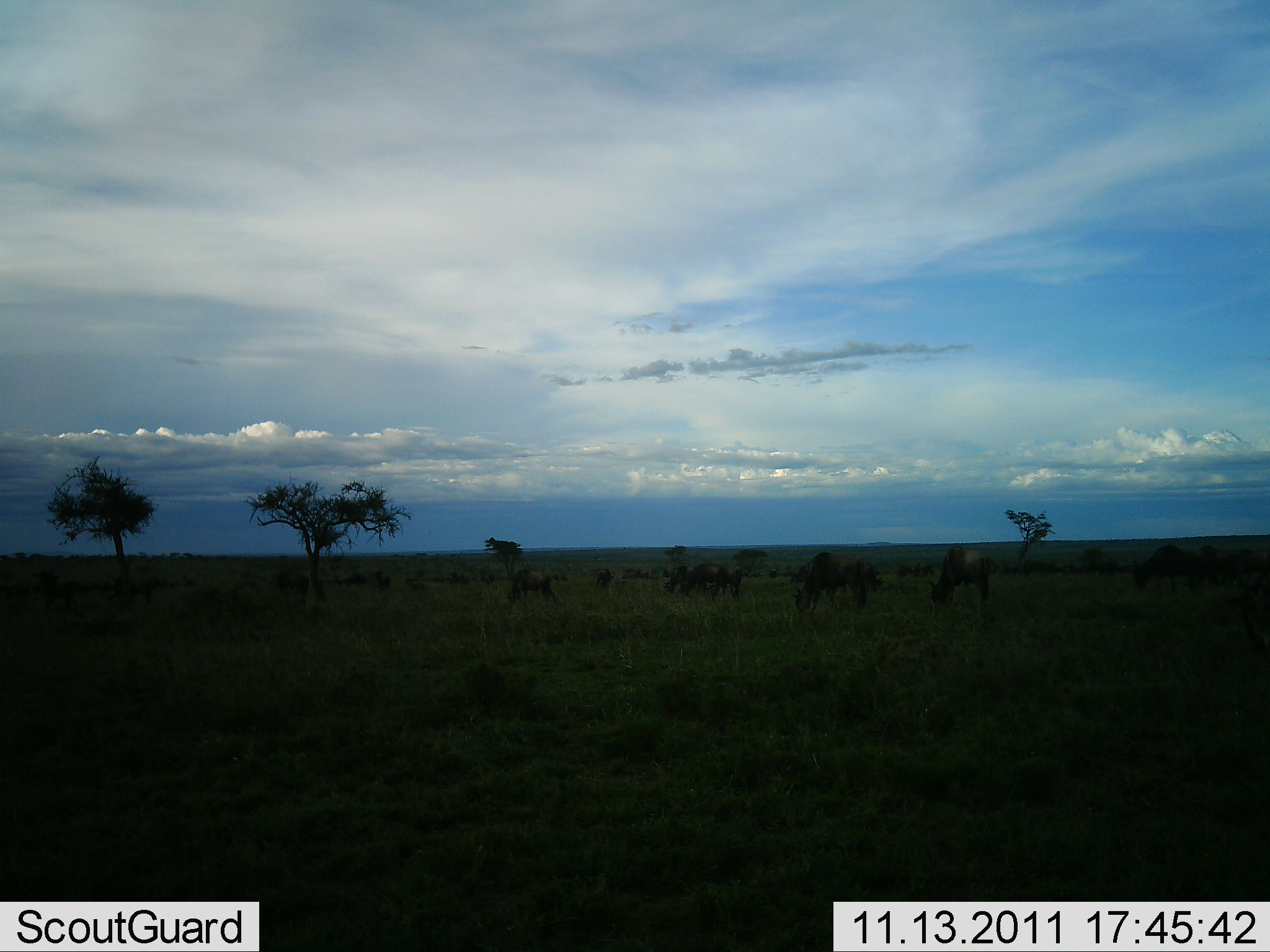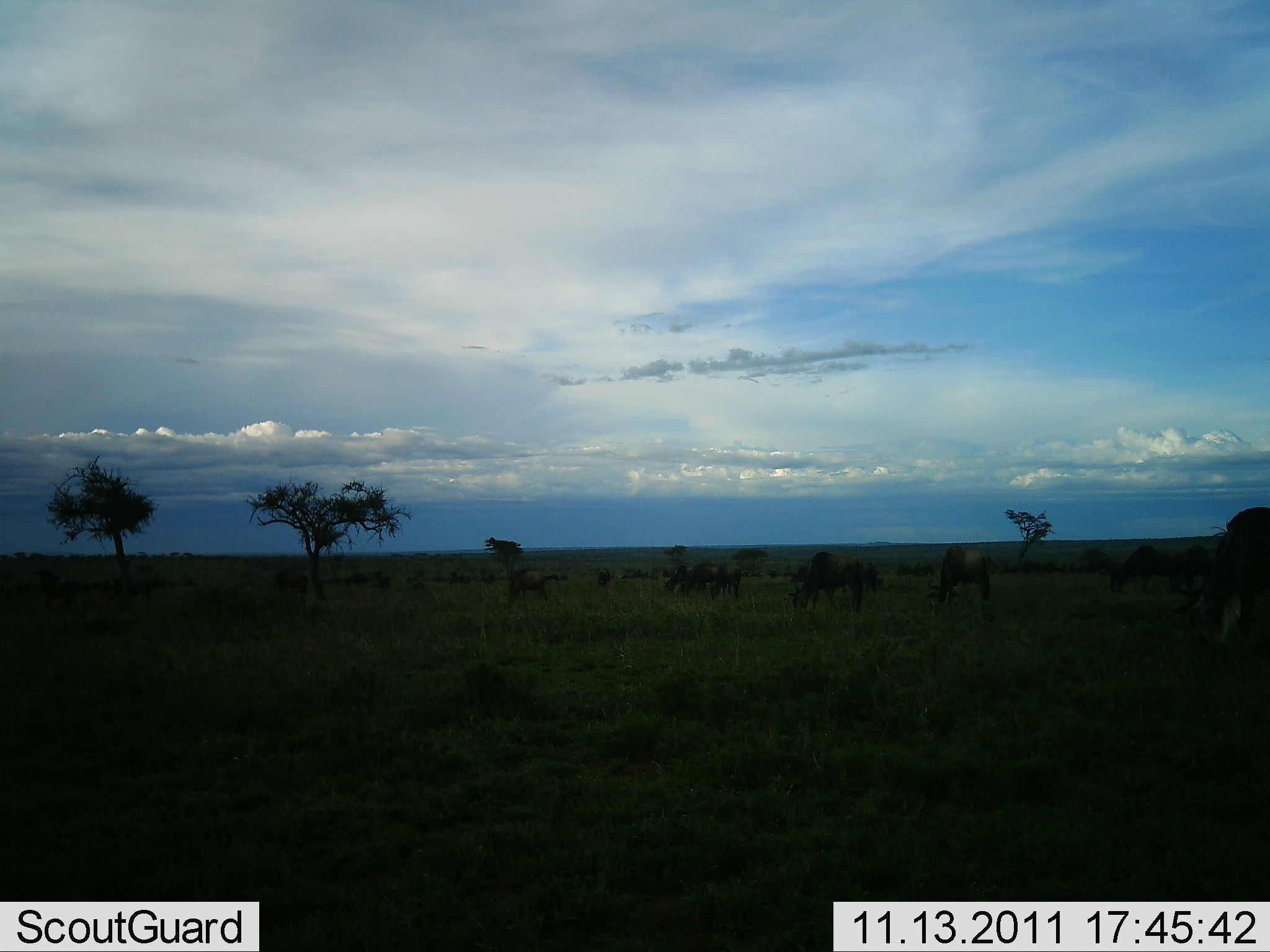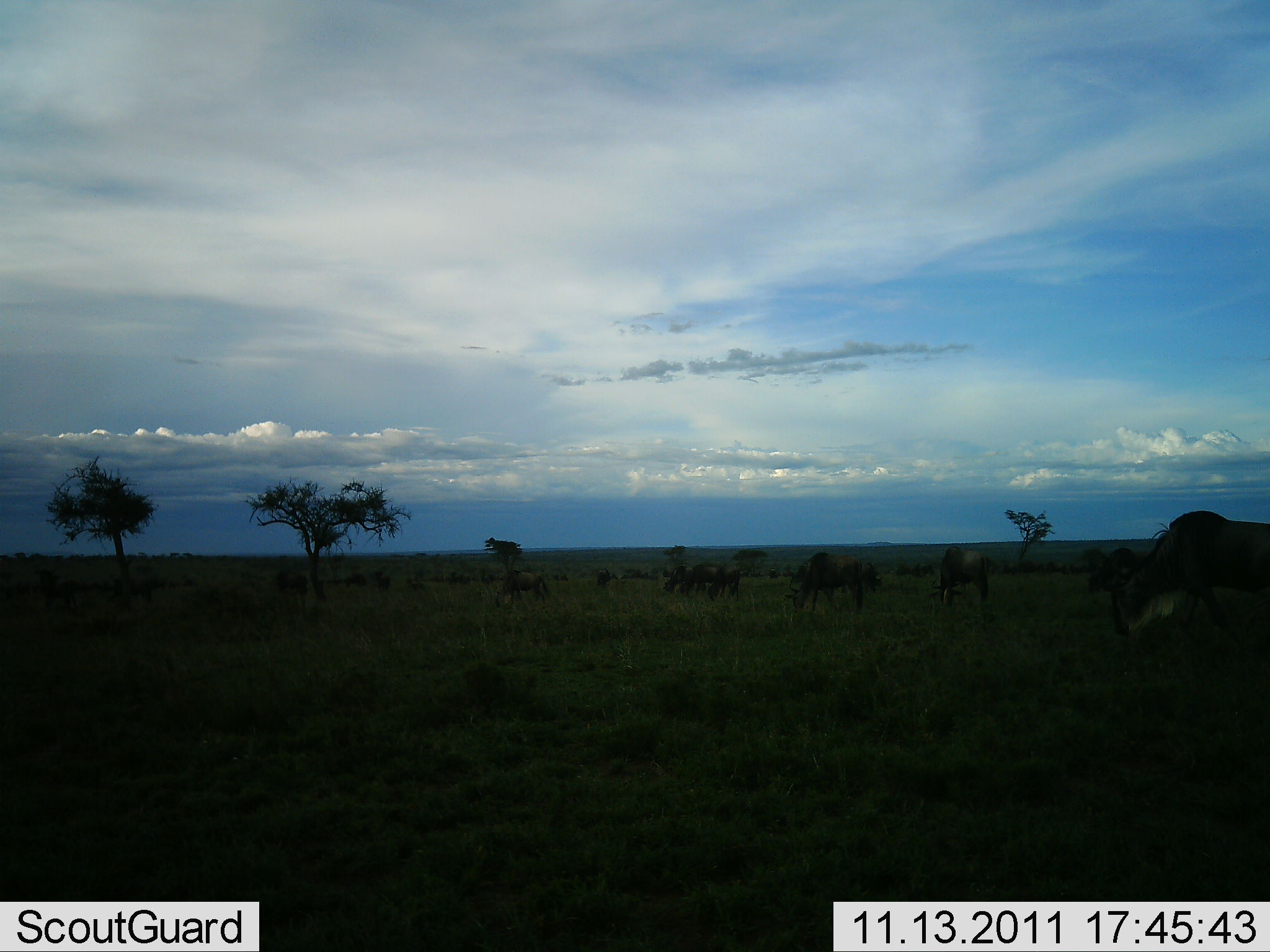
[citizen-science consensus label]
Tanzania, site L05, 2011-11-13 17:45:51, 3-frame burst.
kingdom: Animalia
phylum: Chordata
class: Mammalia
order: Artiodactyla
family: Bovidae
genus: Connochaetes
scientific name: Connochaetes taurinus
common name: blue wildebeest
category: wildebeest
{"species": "wildebeest (blue wildebeest) (Connochaetes taurinus)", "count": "11-50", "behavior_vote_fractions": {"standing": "60%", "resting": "0%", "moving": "30%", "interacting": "0%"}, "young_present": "0%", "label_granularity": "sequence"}